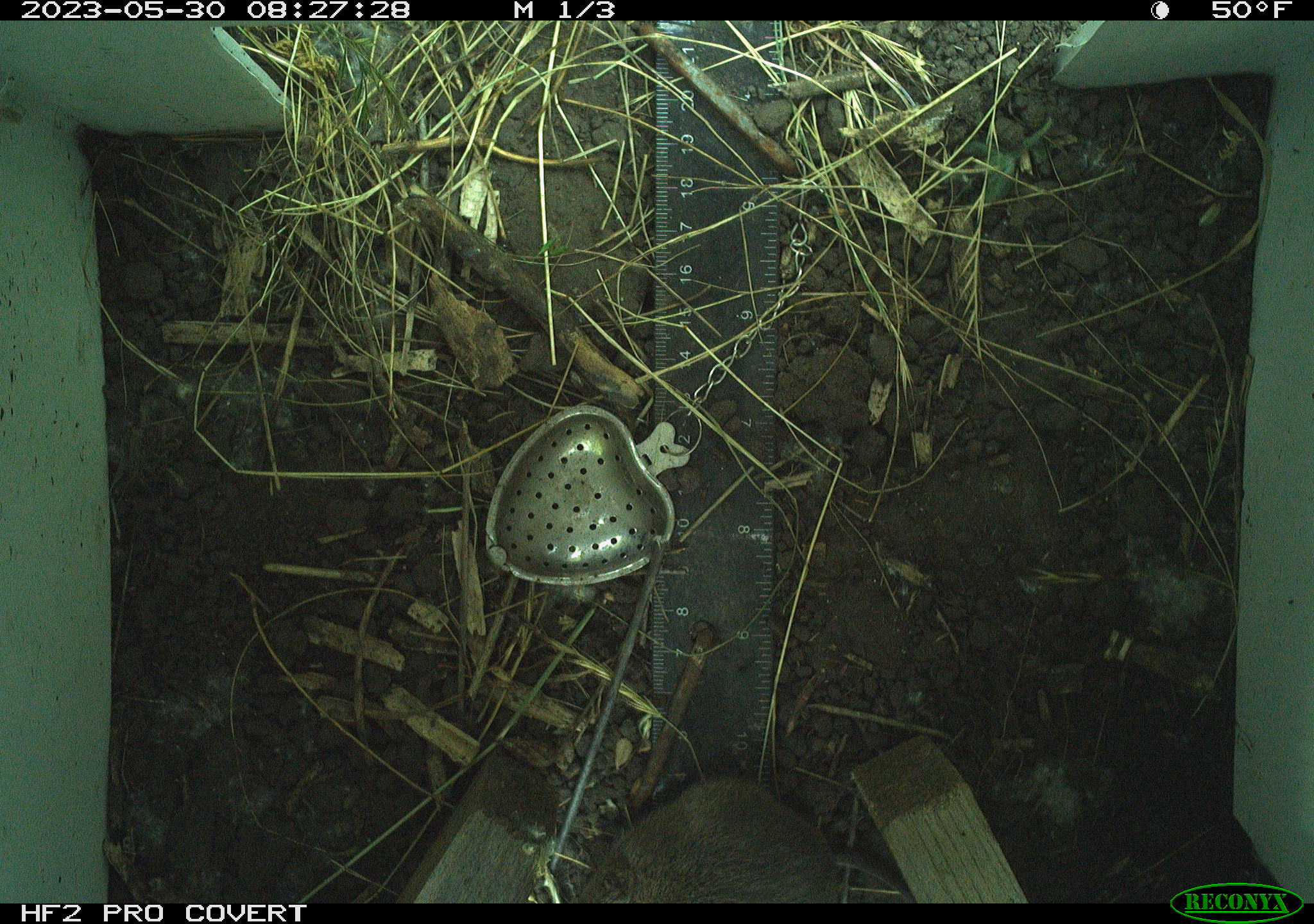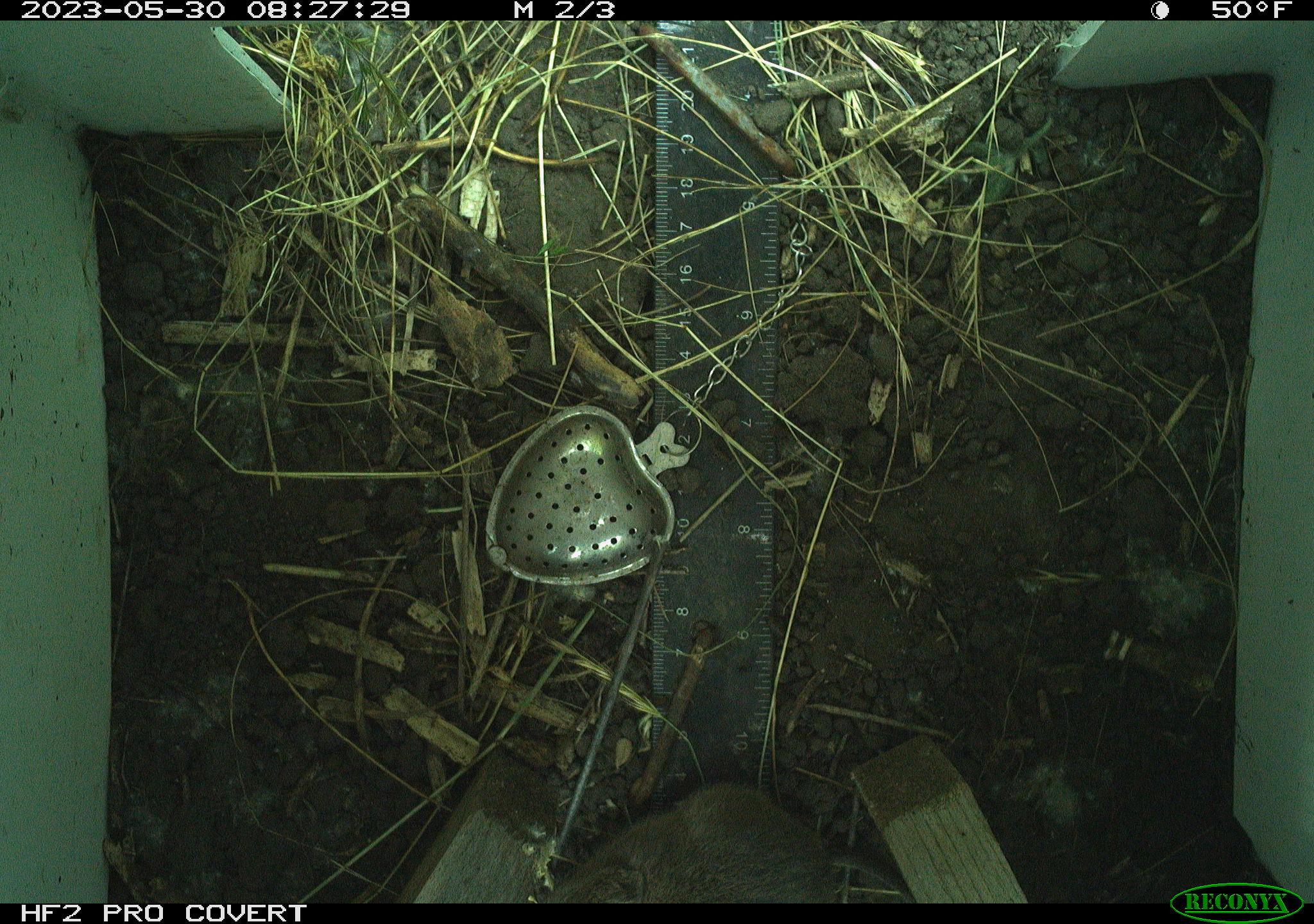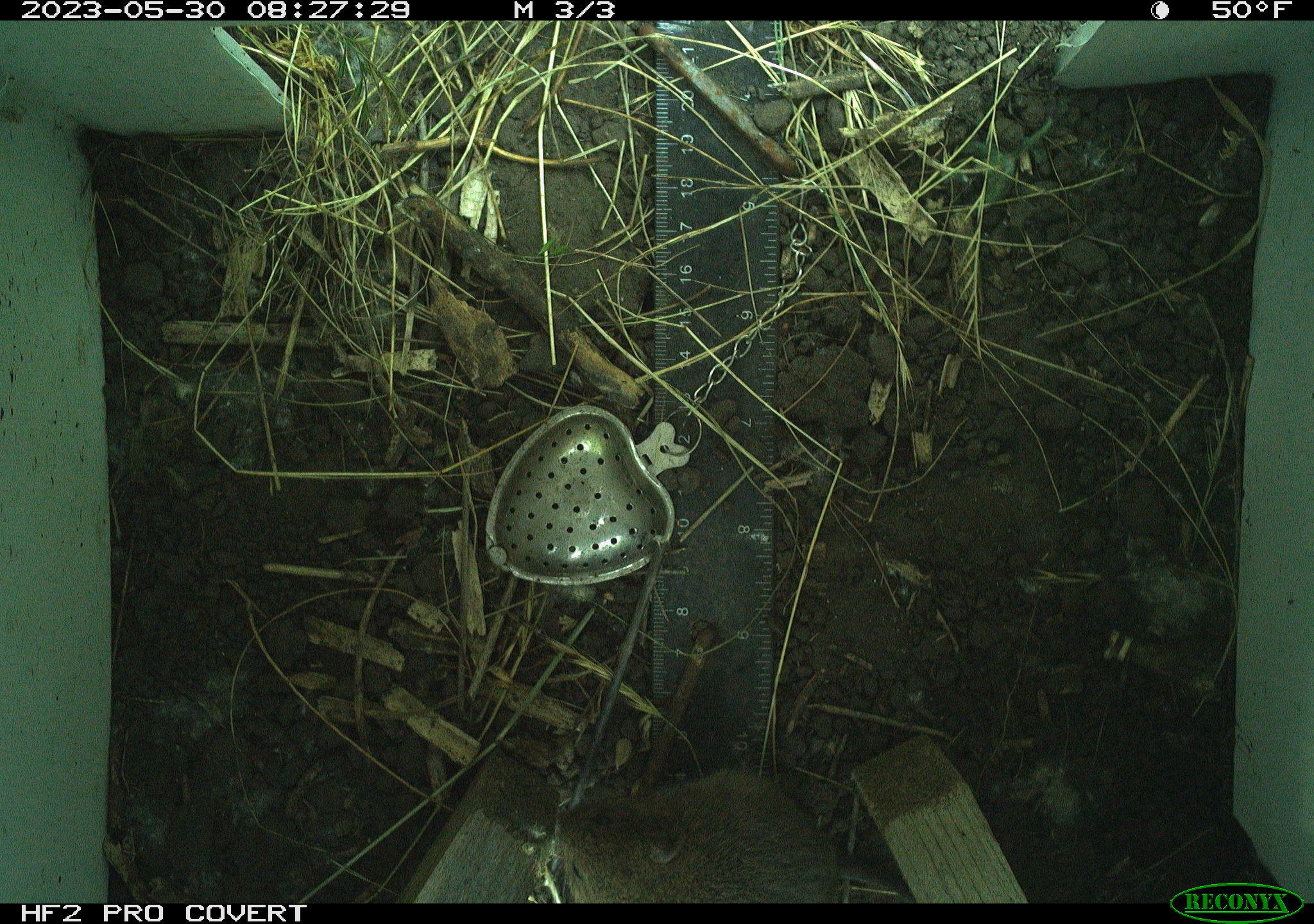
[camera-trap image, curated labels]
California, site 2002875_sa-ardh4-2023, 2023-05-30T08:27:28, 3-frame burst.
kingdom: Animalia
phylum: Chordata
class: Mammalia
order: Rodentia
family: Cricetidae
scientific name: Arvicolinae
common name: voles, lemmings, and muskrats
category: arvicolinae subfamily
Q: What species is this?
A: Arvicolinae subfamily (voles, lemmings, and muskrats) (Arvicolinae).